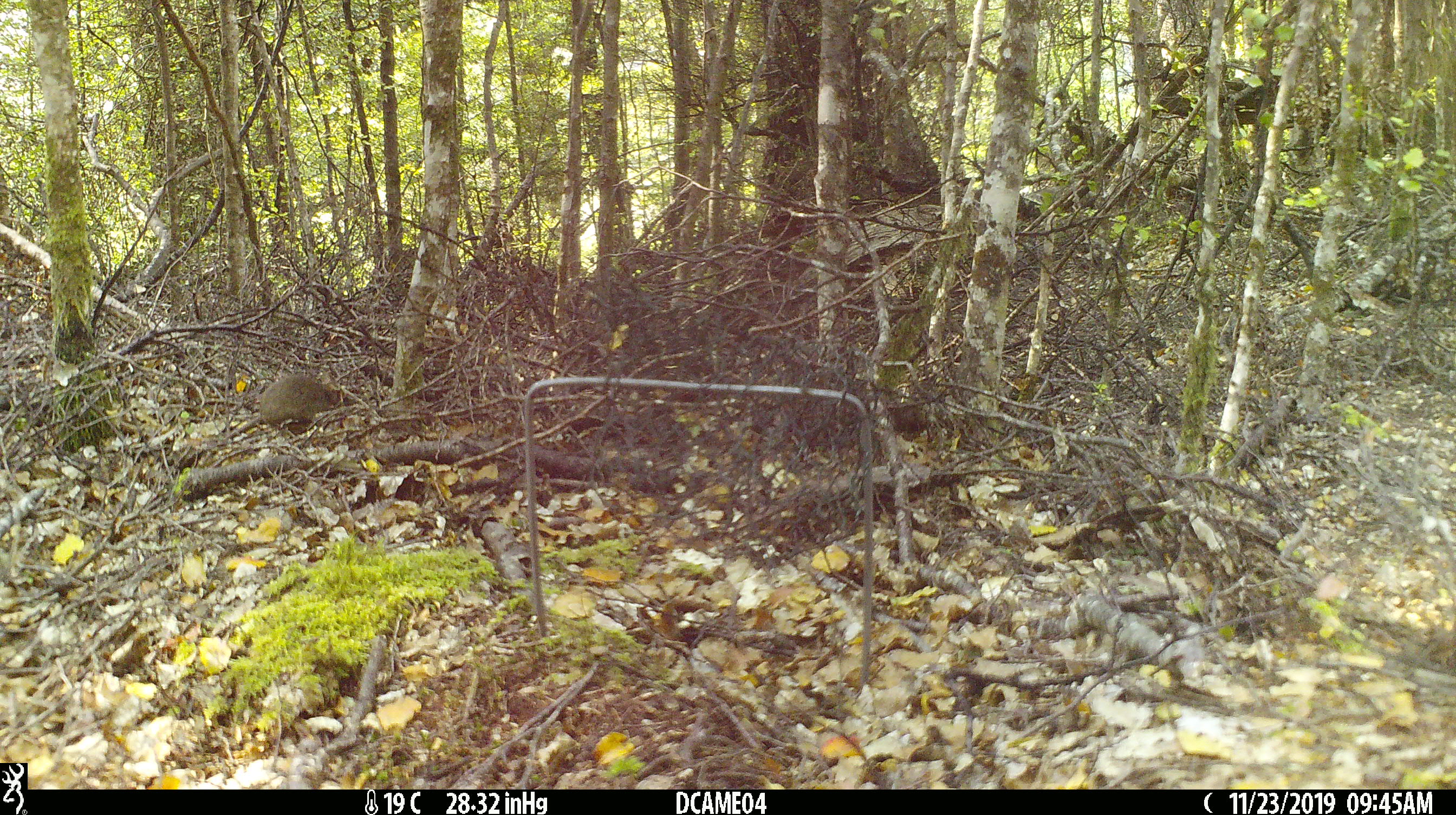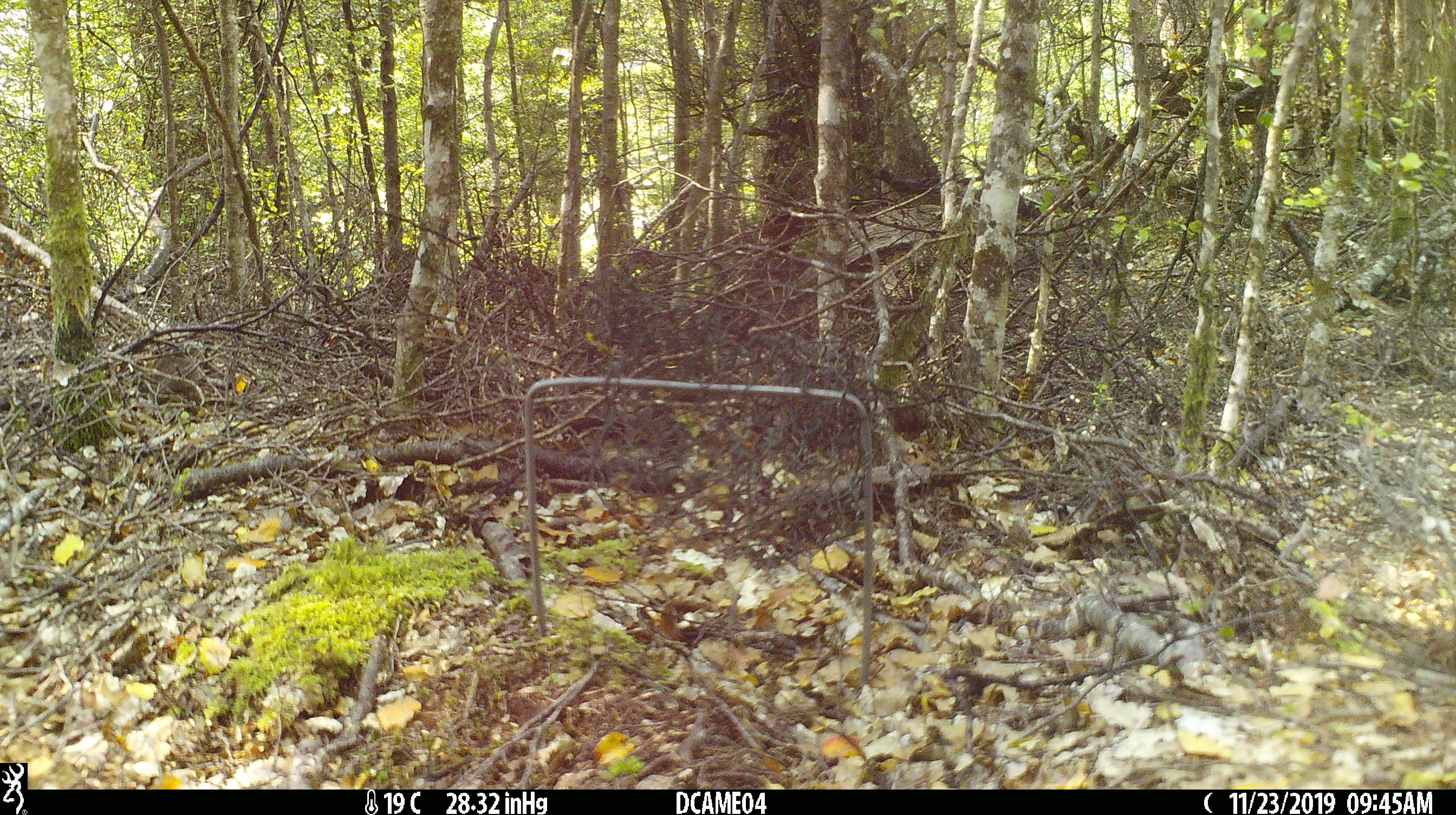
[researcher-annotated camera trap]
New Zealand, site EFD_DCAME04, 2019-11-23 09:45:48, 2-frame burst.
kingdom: Animalia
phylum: Chordata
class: Mammalia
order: Rodentia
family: Muridae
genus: Mus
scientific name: Mus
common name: mouse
Mouse (Mus).